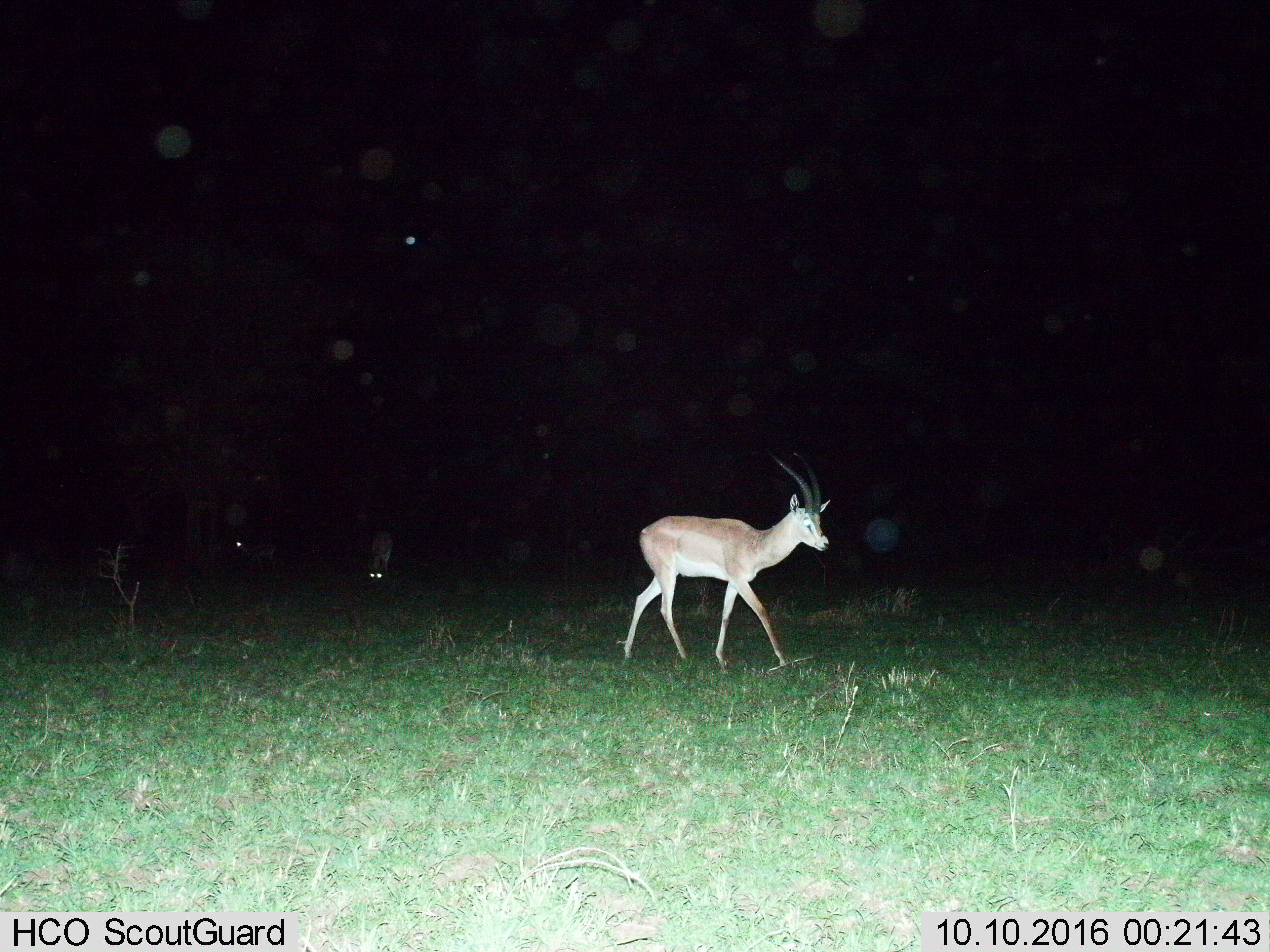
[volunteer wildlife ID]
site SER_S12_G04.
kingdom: Animalia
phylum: Chordata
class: Mammalia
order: Artiodactyla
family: Bovidae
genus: Nanger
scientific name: Nanger granti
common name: grant's gazelle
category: gazellegrants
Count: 3.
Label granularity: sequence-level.